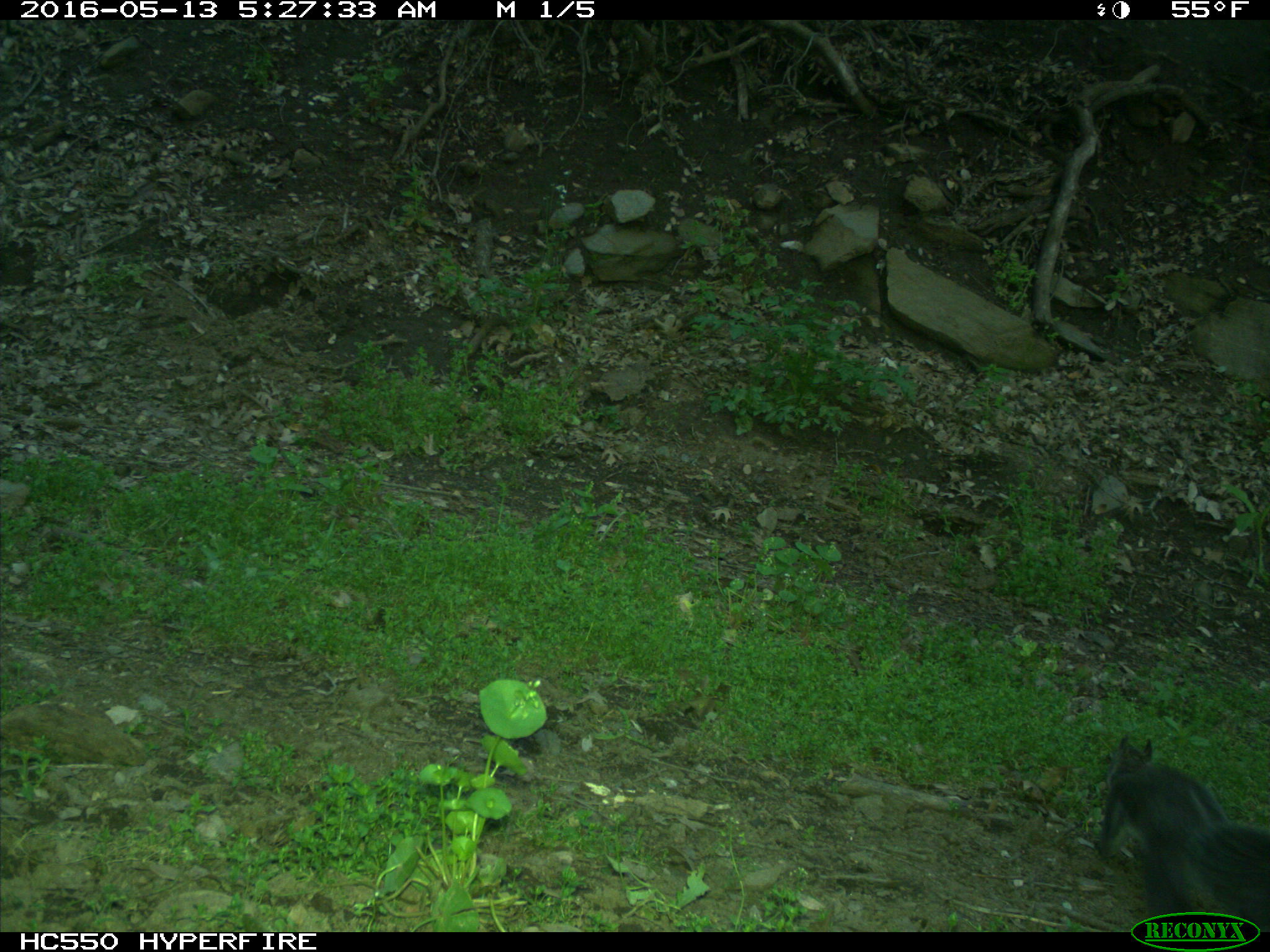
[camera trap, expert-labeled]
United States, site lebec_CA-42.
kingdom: Animalia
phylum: Chordata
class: Mammalia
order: Rodentia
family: Sciuridae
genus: Sciurus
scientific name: Sciurus carolinensis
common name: eastern gray squirrel